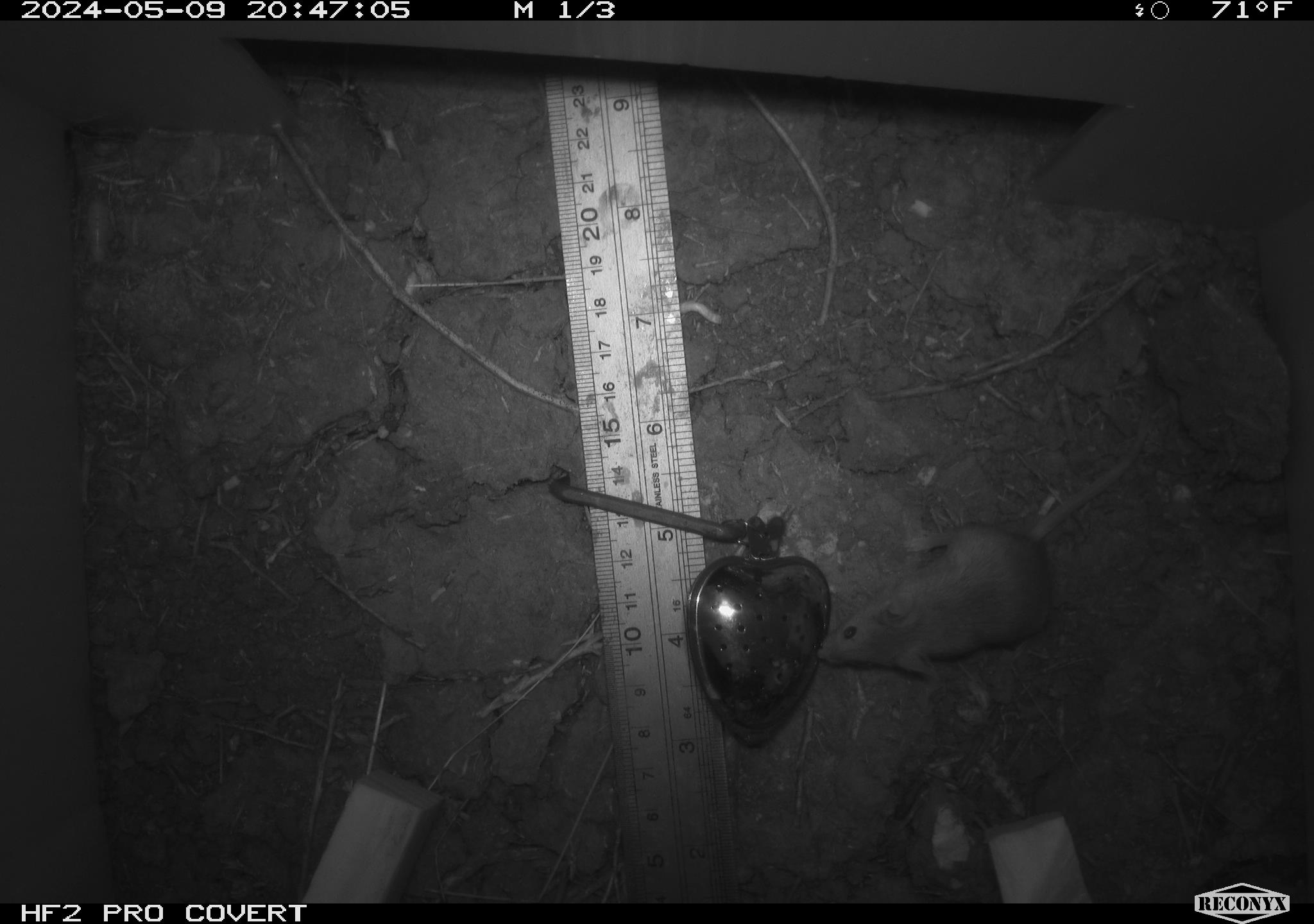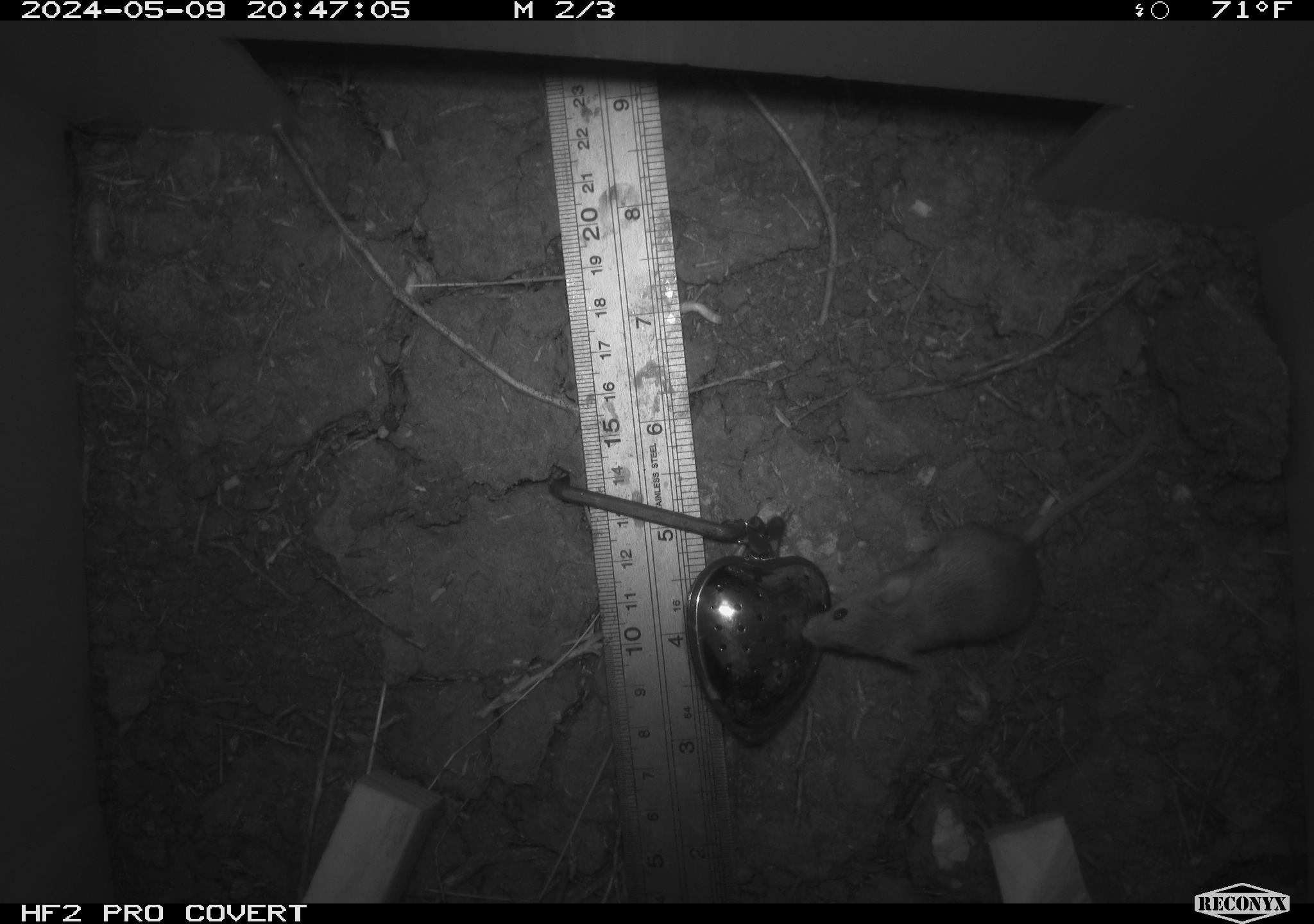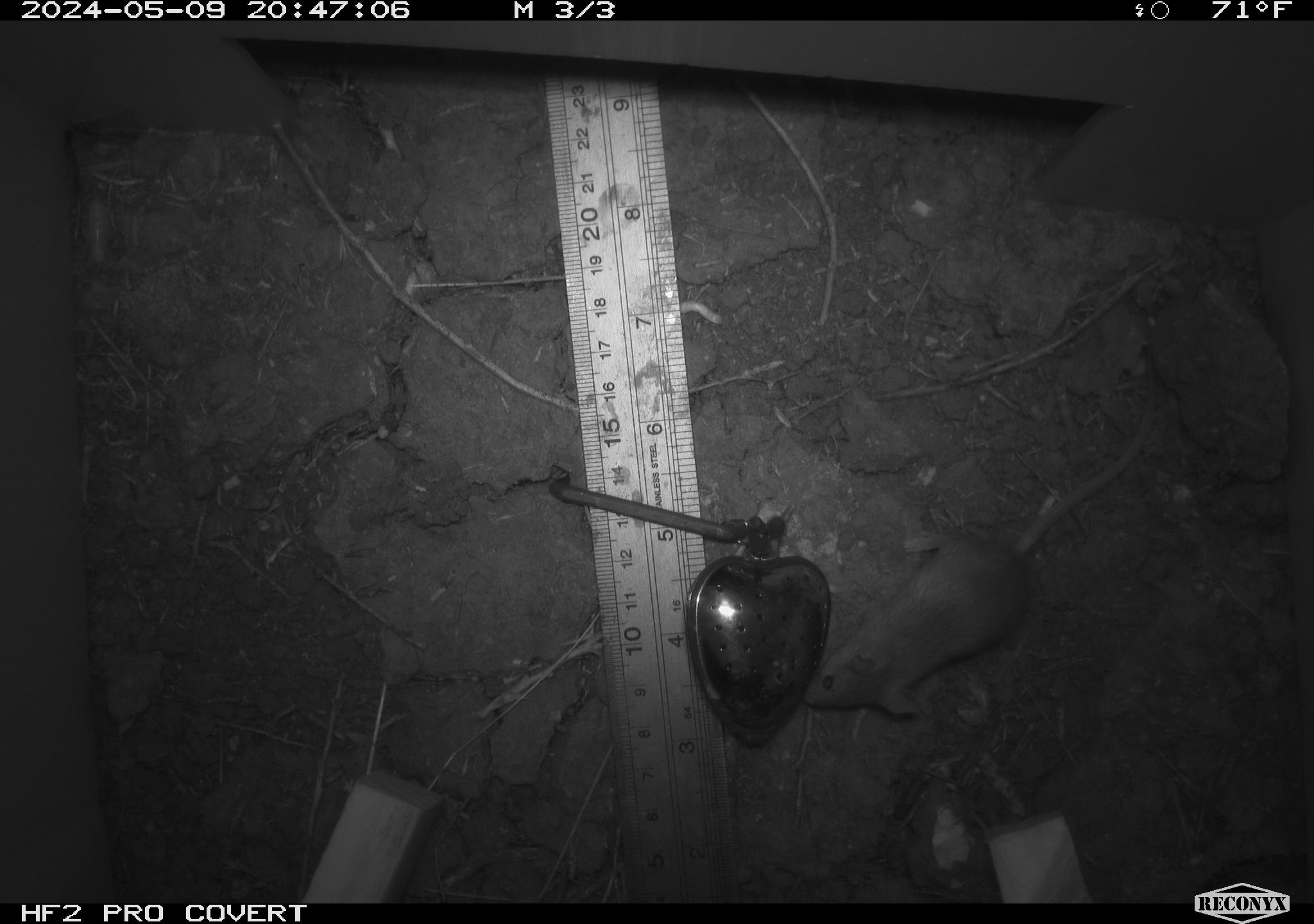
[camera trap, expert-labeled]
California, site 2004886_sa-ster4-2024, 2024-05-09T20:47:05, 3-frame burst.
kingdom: Animalia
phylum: Chordata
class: Mammalia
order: Rodentia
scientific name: Rodentia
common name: mouse species